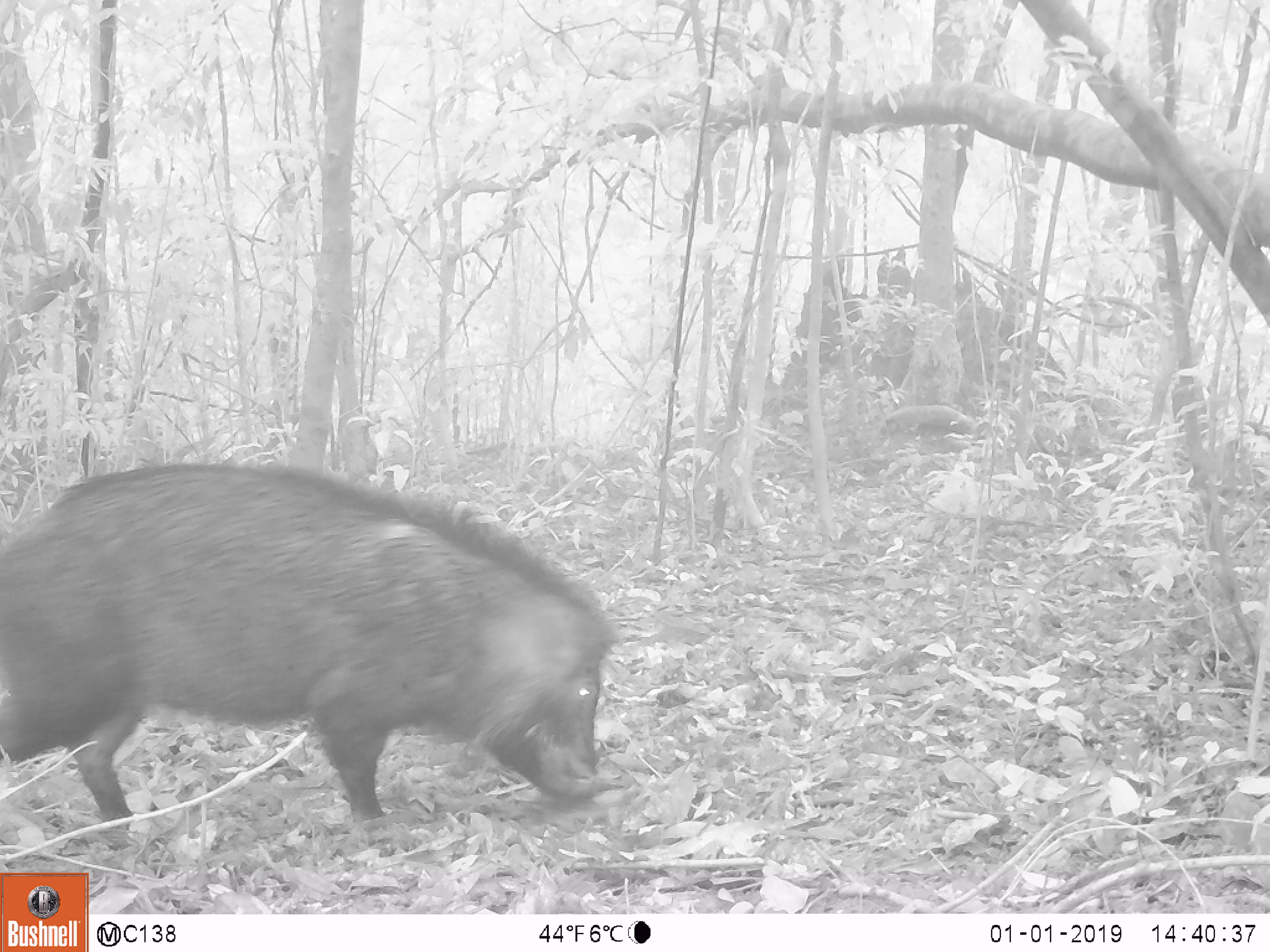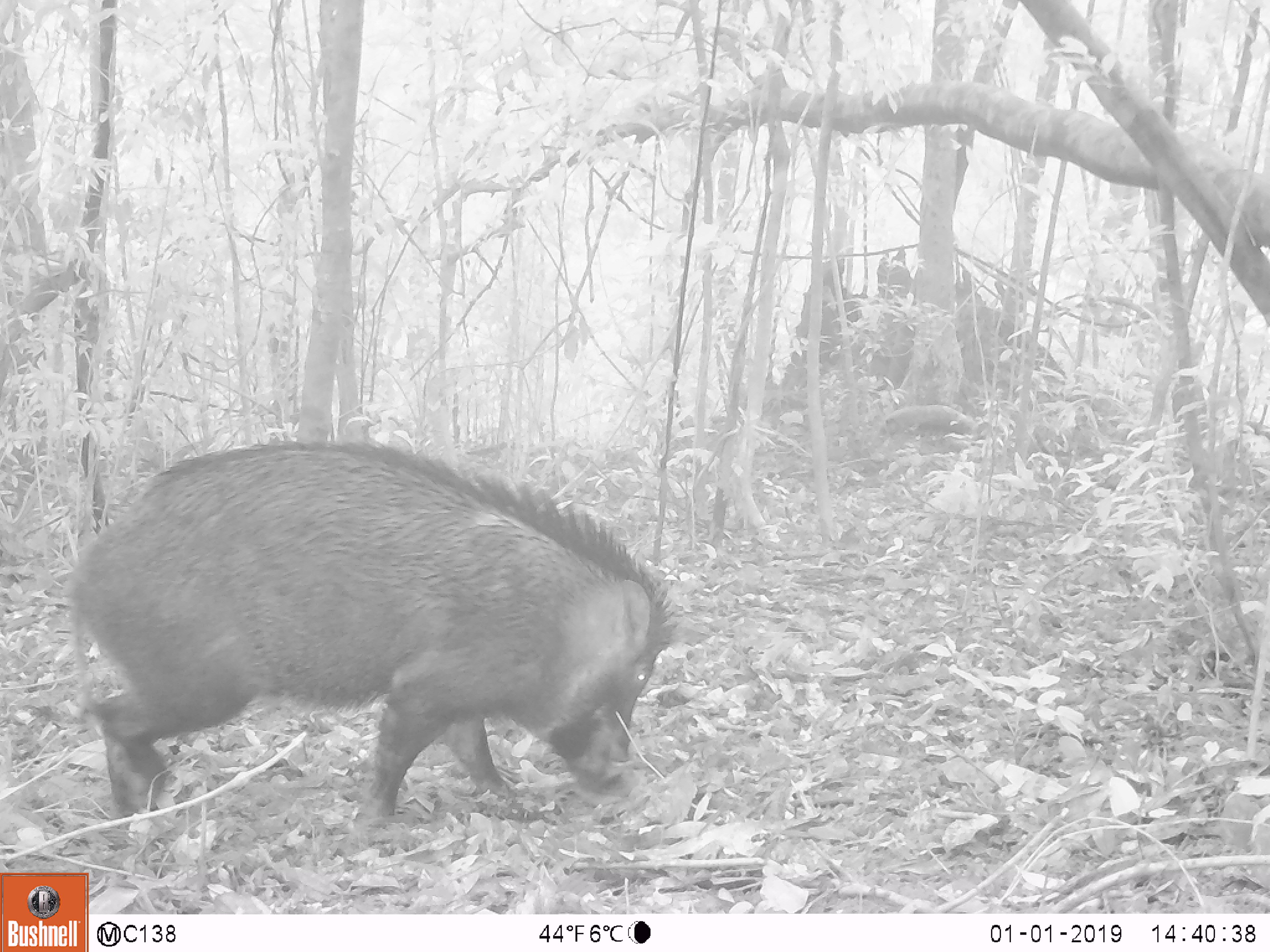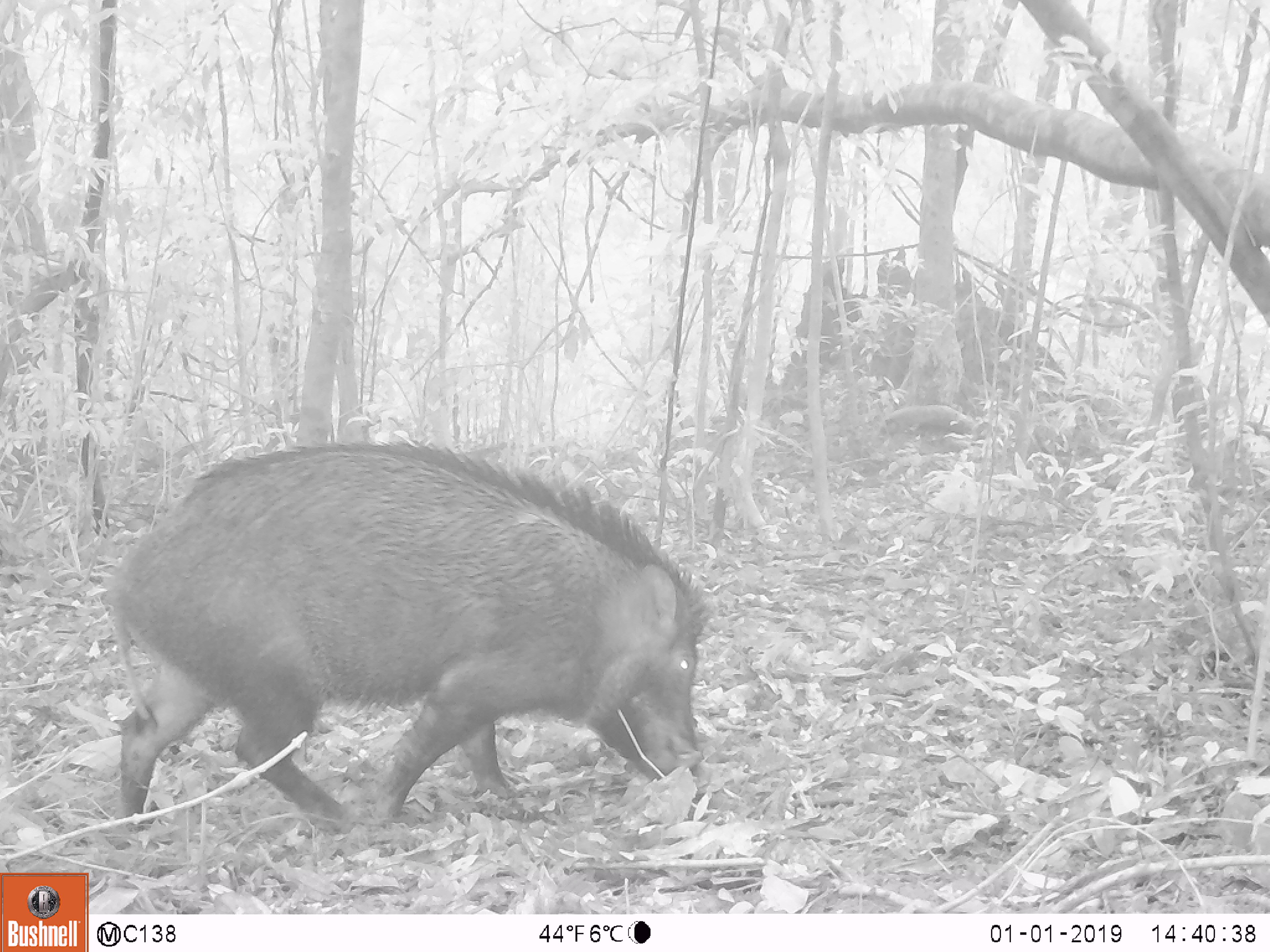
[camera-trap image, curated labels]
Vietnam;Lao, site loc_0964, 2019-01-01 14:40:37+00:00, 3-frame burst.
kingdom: Animalia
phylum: Chordata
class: Mammalia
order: Artiodactyla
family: Suidae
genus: Sus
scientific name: Sus scrofa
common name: eurasian wild pig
Eurasian wild pig (Sus scrofa). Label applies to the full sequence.